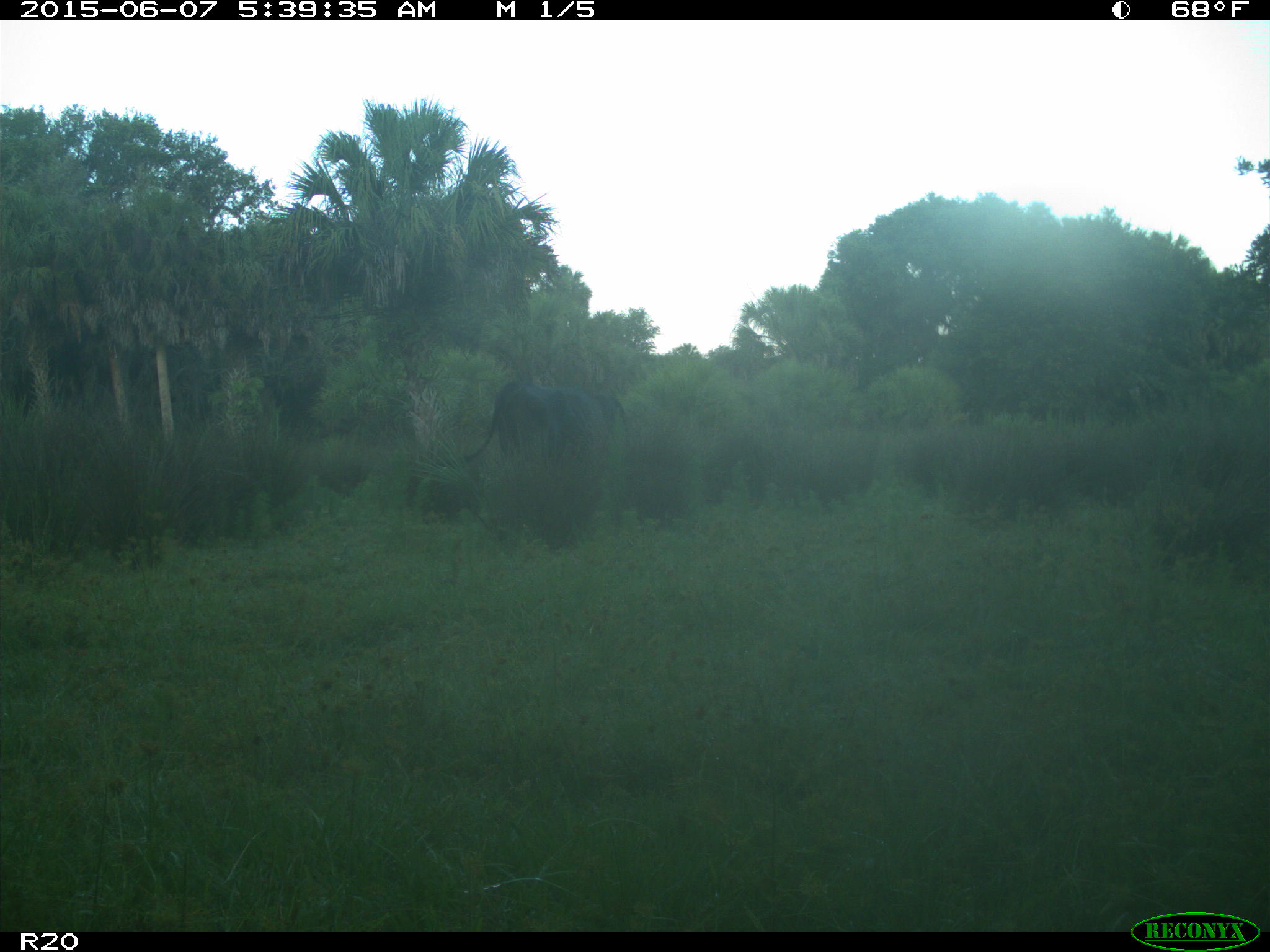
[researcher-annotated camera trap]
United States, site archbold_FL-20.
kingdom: Animalia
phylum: Chordata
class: Mammalia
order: Artiodactyla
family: Bovidae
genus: Bos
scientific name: Bos taurus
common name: domestic cow